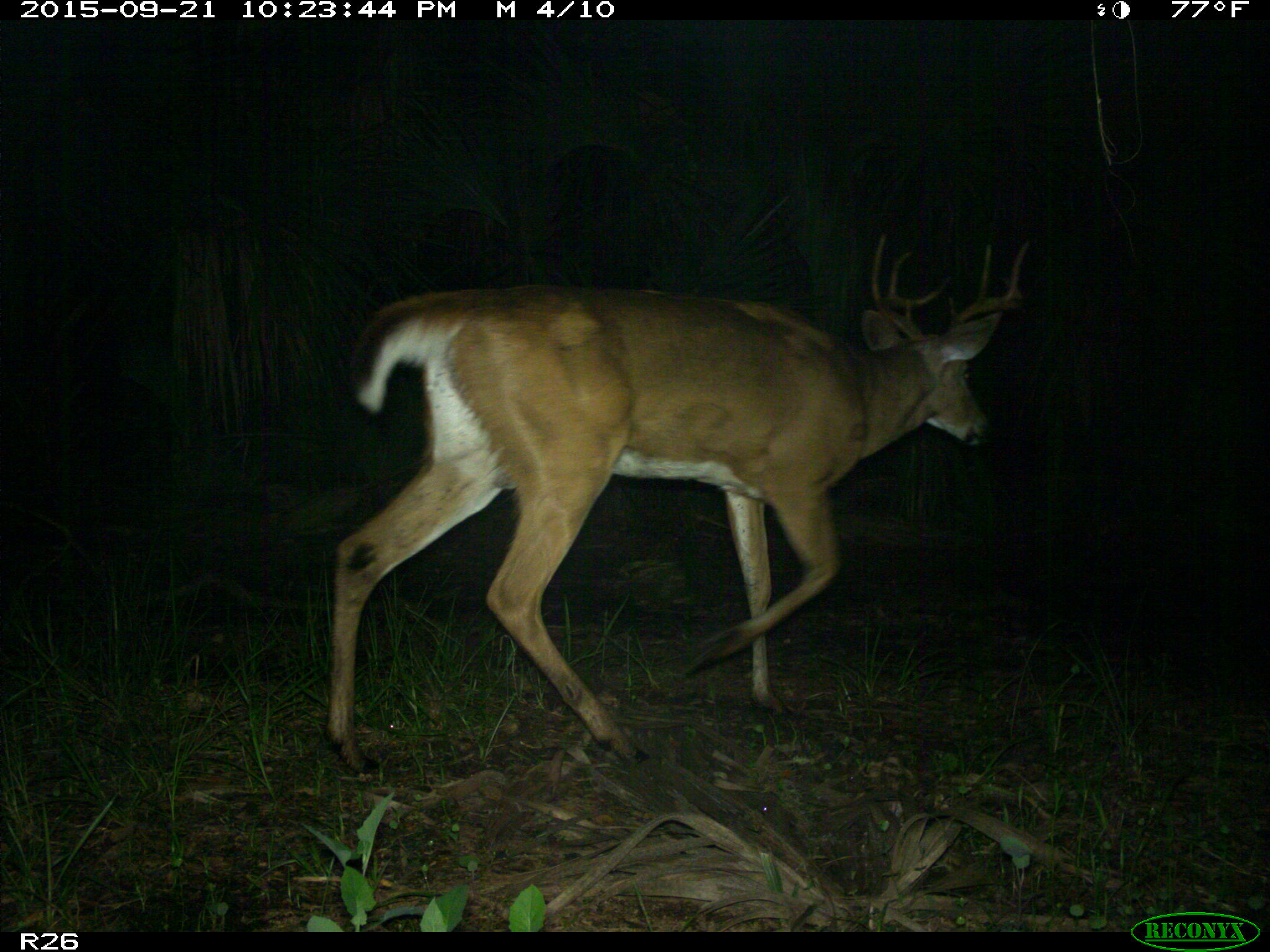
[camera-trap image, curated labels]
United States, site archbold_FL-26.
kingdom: Animalia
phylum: Chordata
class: Mammalia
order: Artiodactyla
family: Cervidae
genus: Odocoileus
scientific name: Odocoileus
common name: deer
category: unidentified deer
Unidentified deer (deer) (Odocoileus).